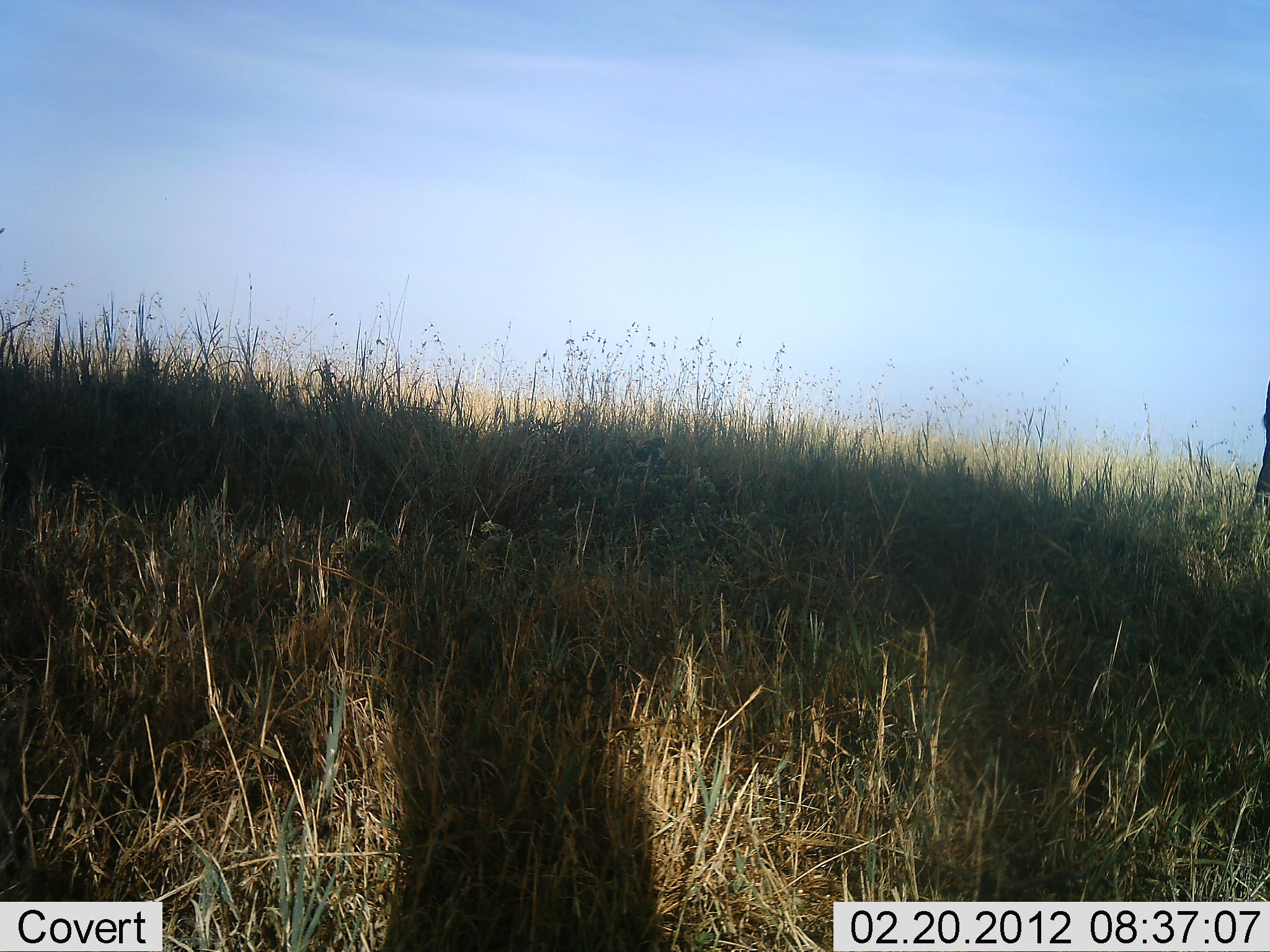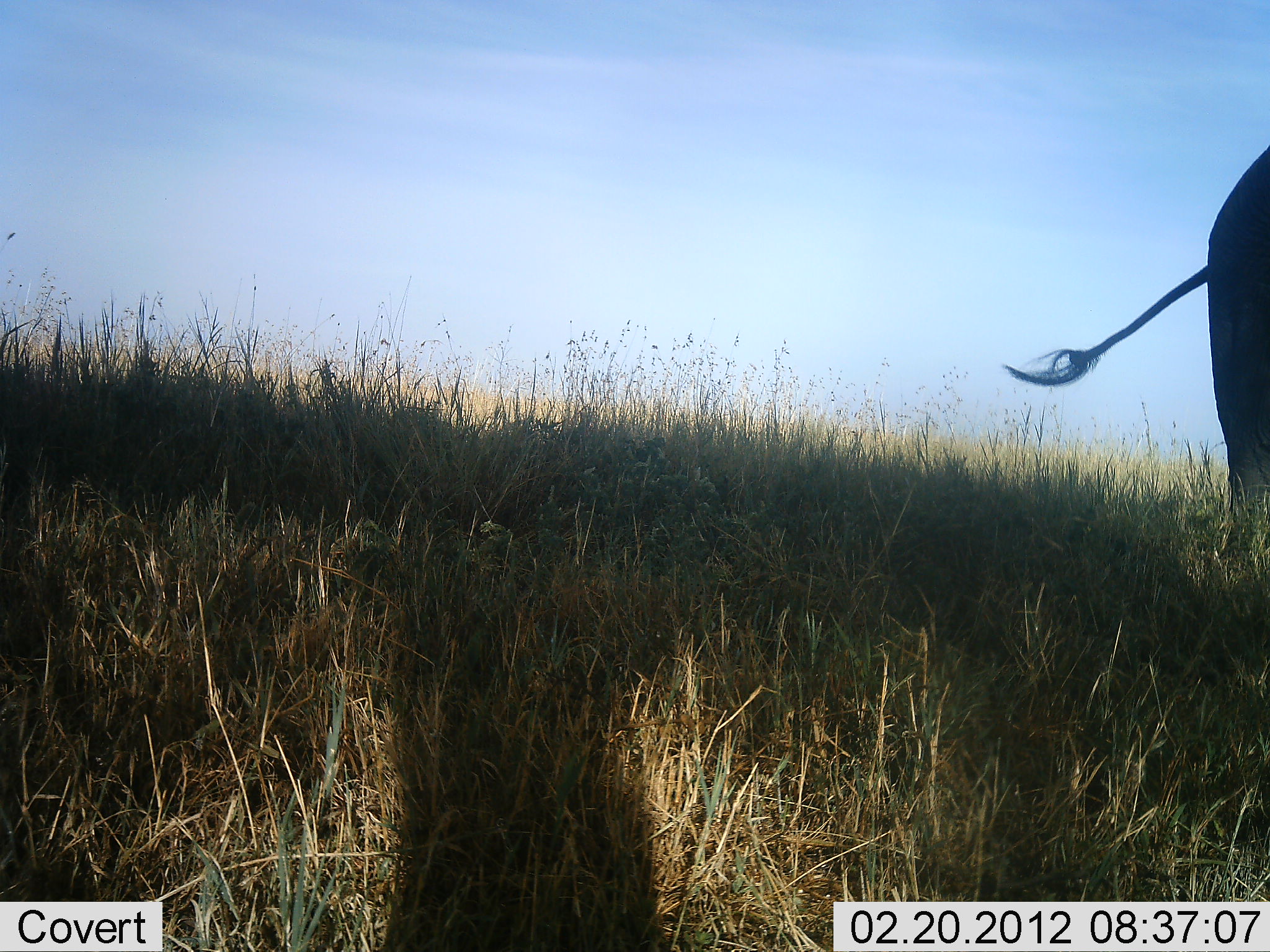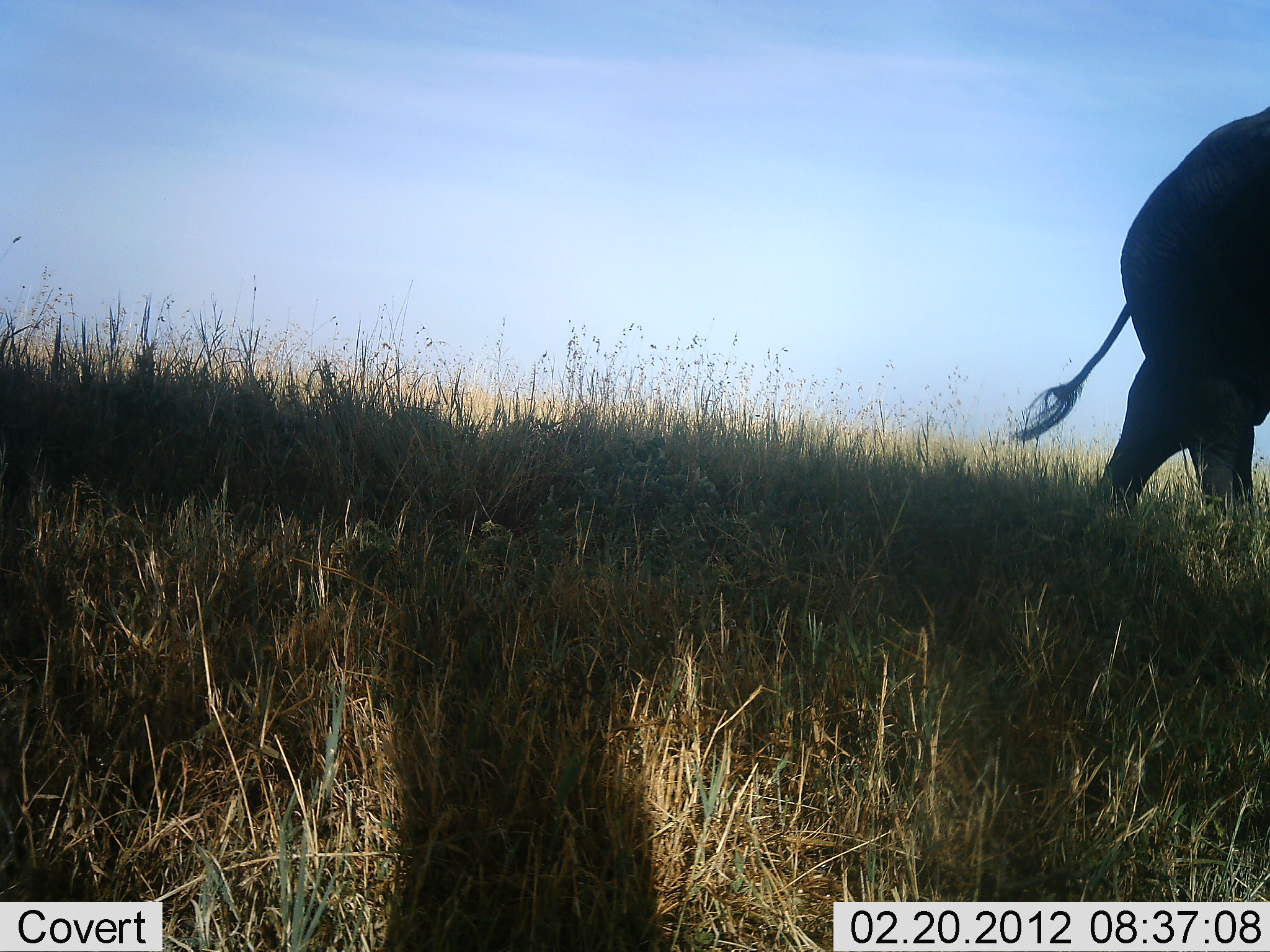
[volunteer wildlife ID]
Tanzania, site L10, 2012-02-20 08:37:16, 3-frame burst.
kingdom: Animalia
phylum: Chordata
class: Mammalia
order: Proboscidea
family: Elephantidae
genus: Loxodonta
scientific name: Loxodonta africana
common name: african bush elephant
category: elephant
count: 1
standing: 13%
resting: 0%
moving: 93%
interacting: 0%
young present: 0%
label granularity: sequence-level